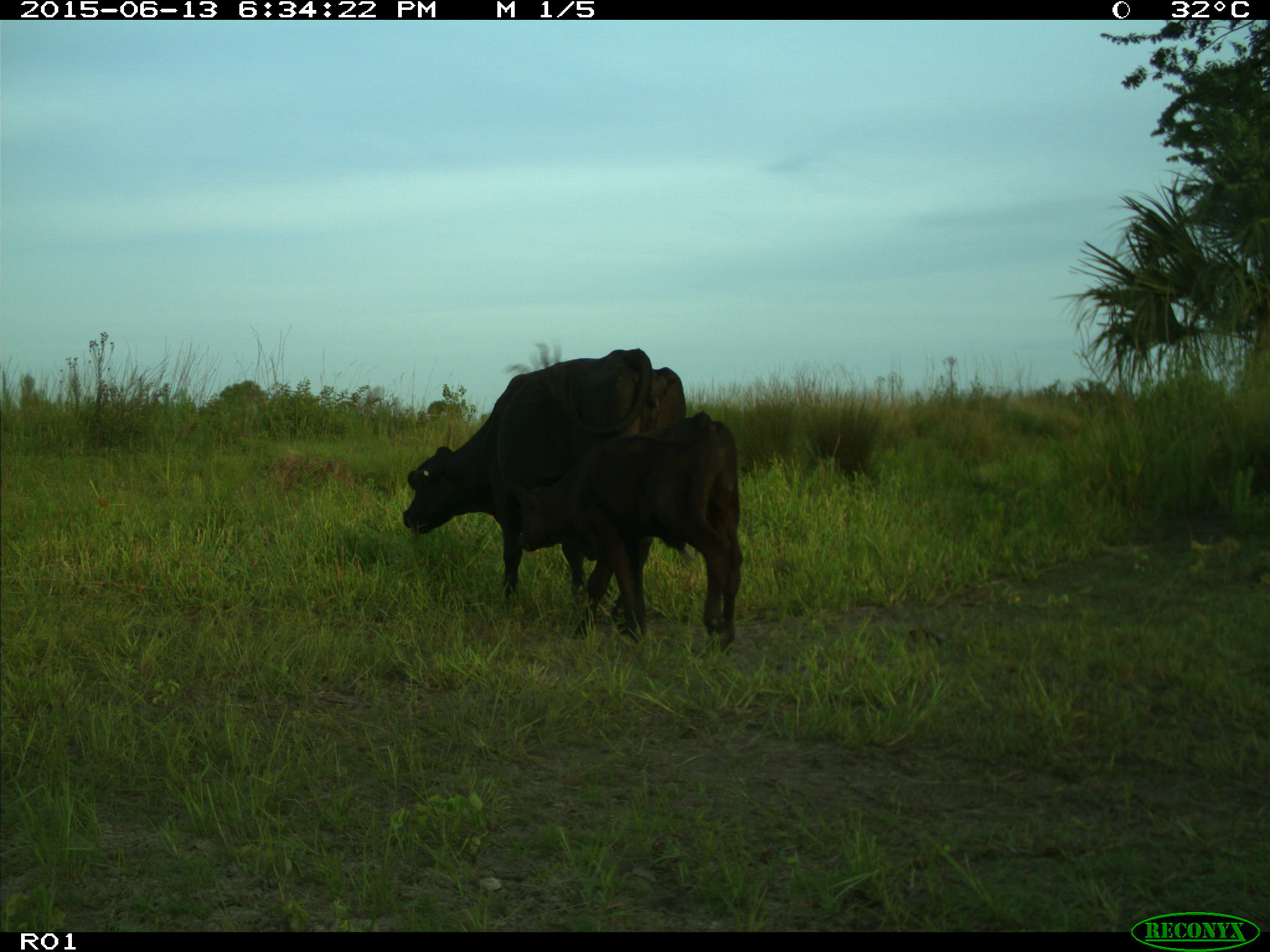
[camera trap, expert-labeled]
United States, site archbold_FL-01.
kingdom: Animalia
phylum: Chordata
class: Mammalia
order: Artiodactyla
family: Bovidae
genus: Bos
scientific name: Bos taurus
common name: domestic cow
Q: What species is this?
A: Bos taurus (domestic cow).